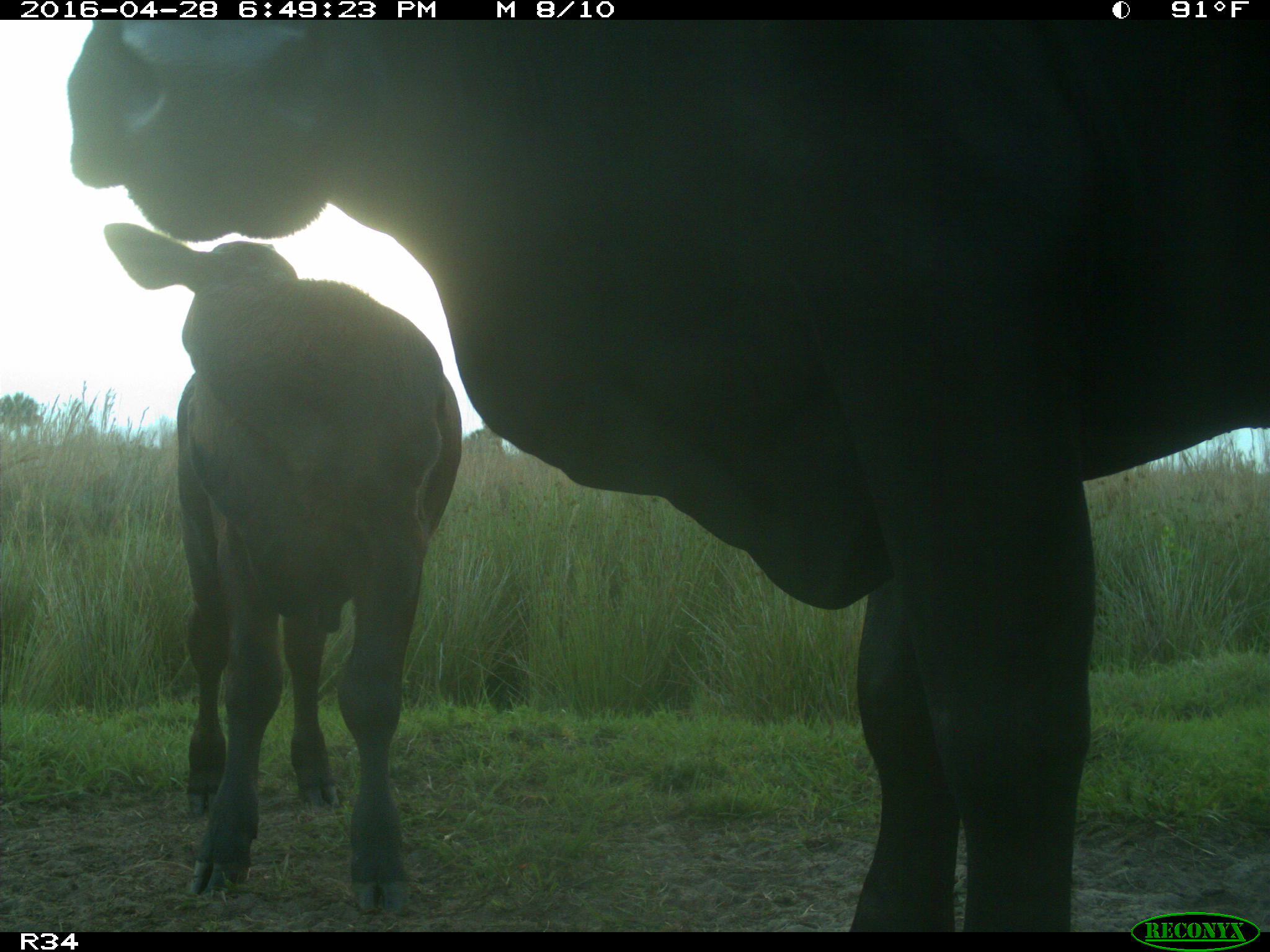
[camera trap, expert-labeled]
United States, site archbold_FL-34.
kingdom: Animalia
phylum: Chordata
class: Mammalia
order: Artiodactyla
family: Bovidae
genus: Bos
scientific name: Bos taurus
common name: domestic cow